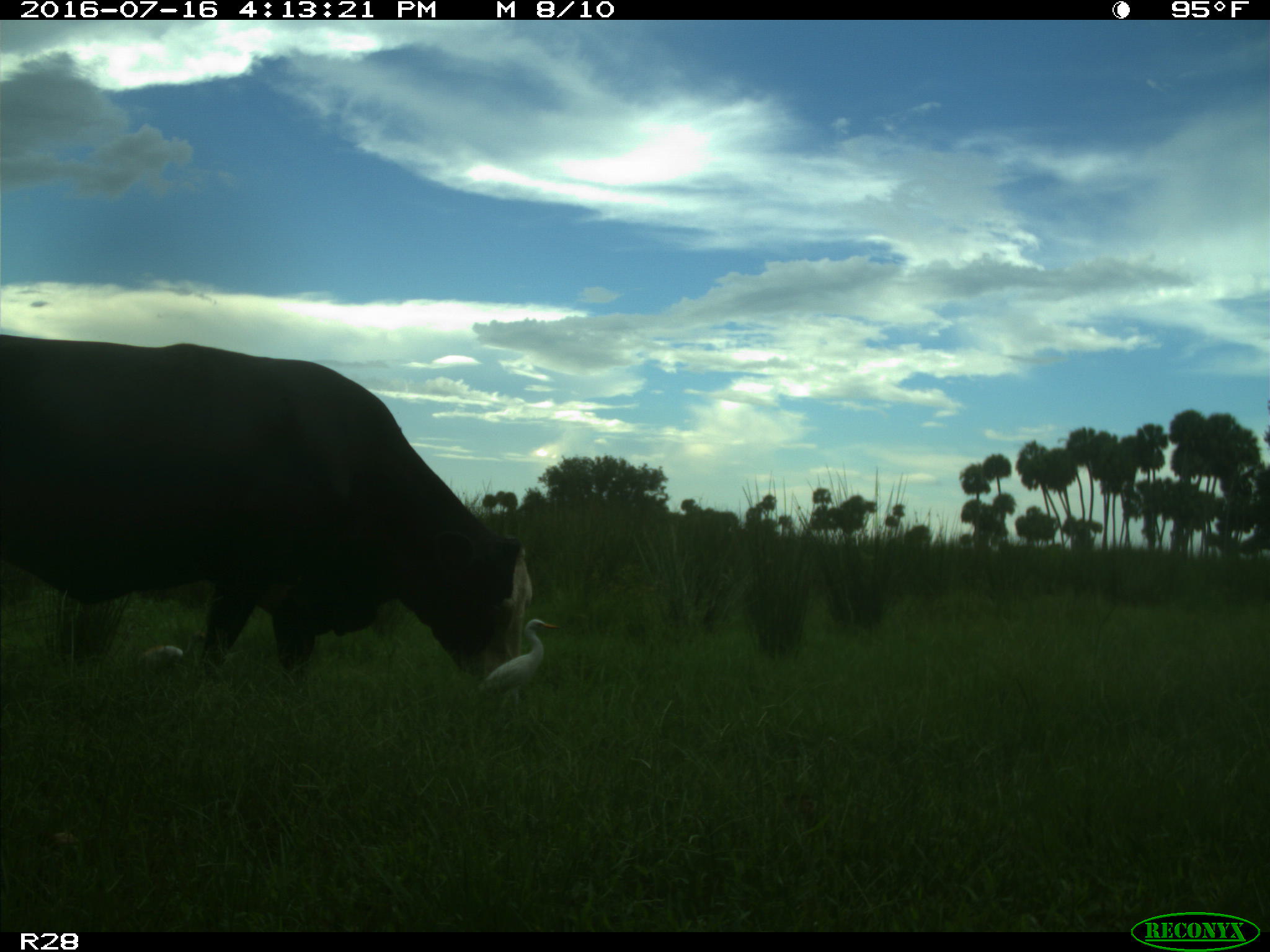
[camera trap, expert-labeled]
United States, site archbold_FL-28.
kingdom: Animalia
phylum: Chordata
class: Mammalia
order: Artiodactyla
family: Bovidae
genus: Bos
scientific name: Bos taurus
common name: domestic cow